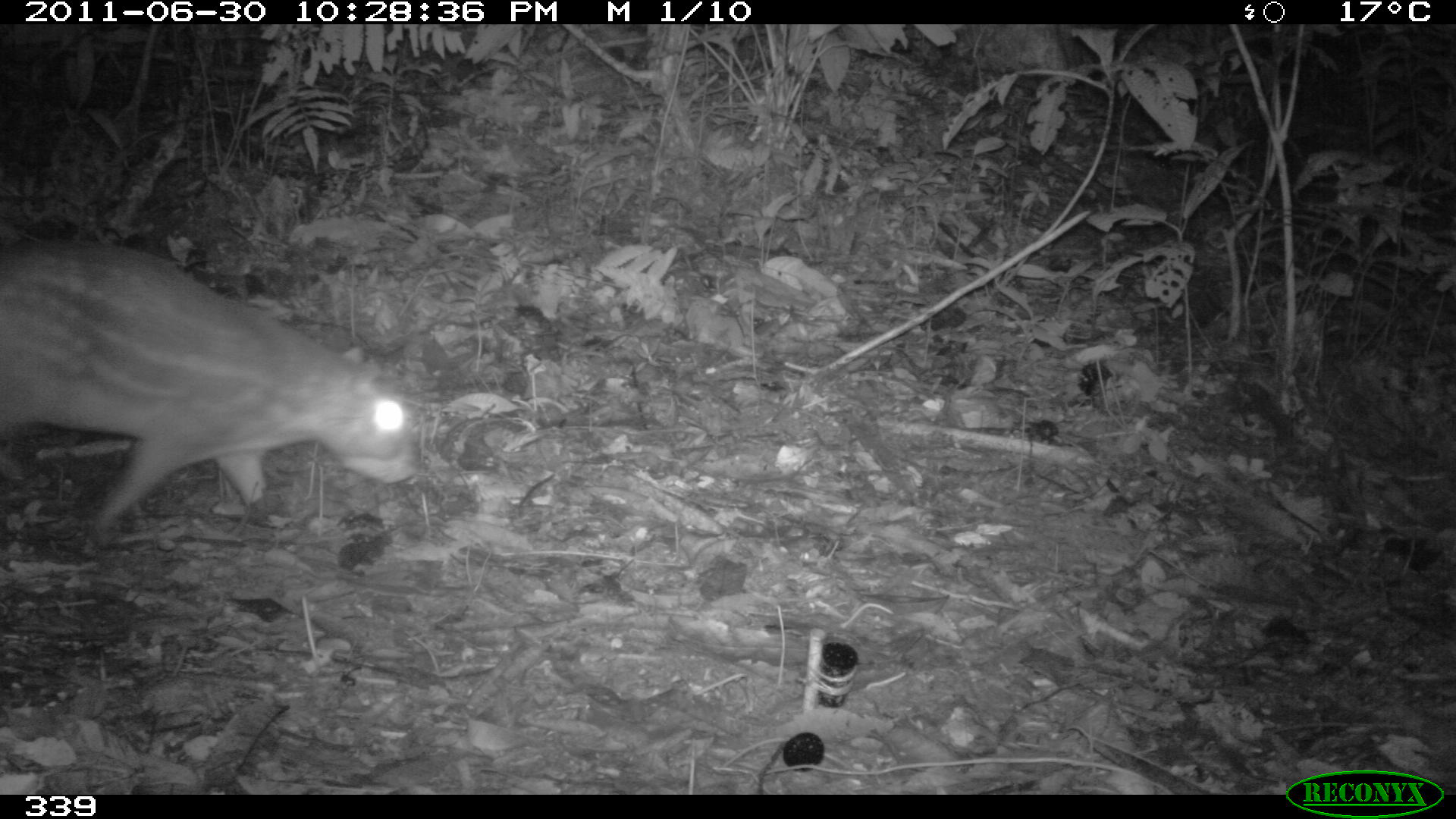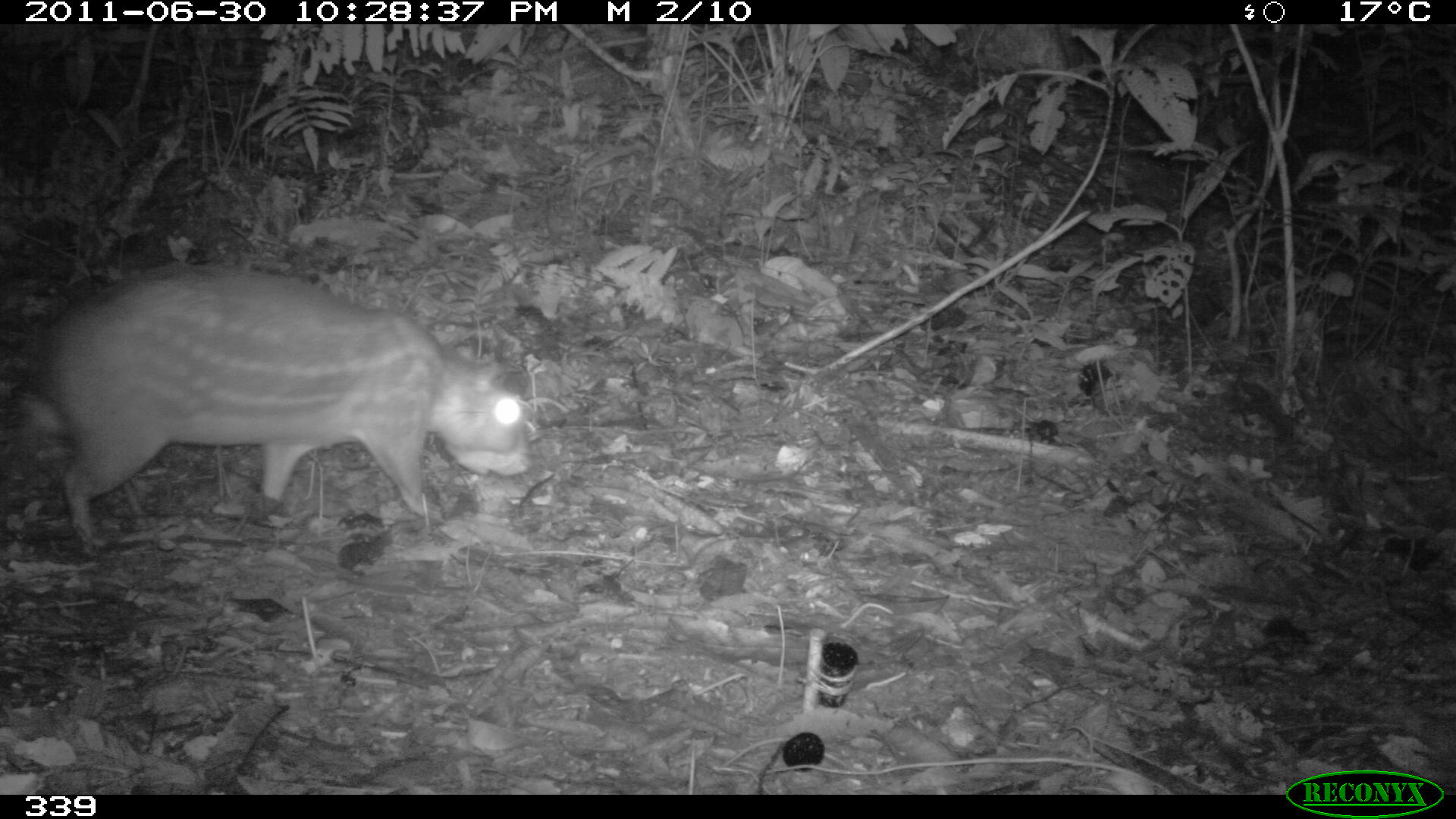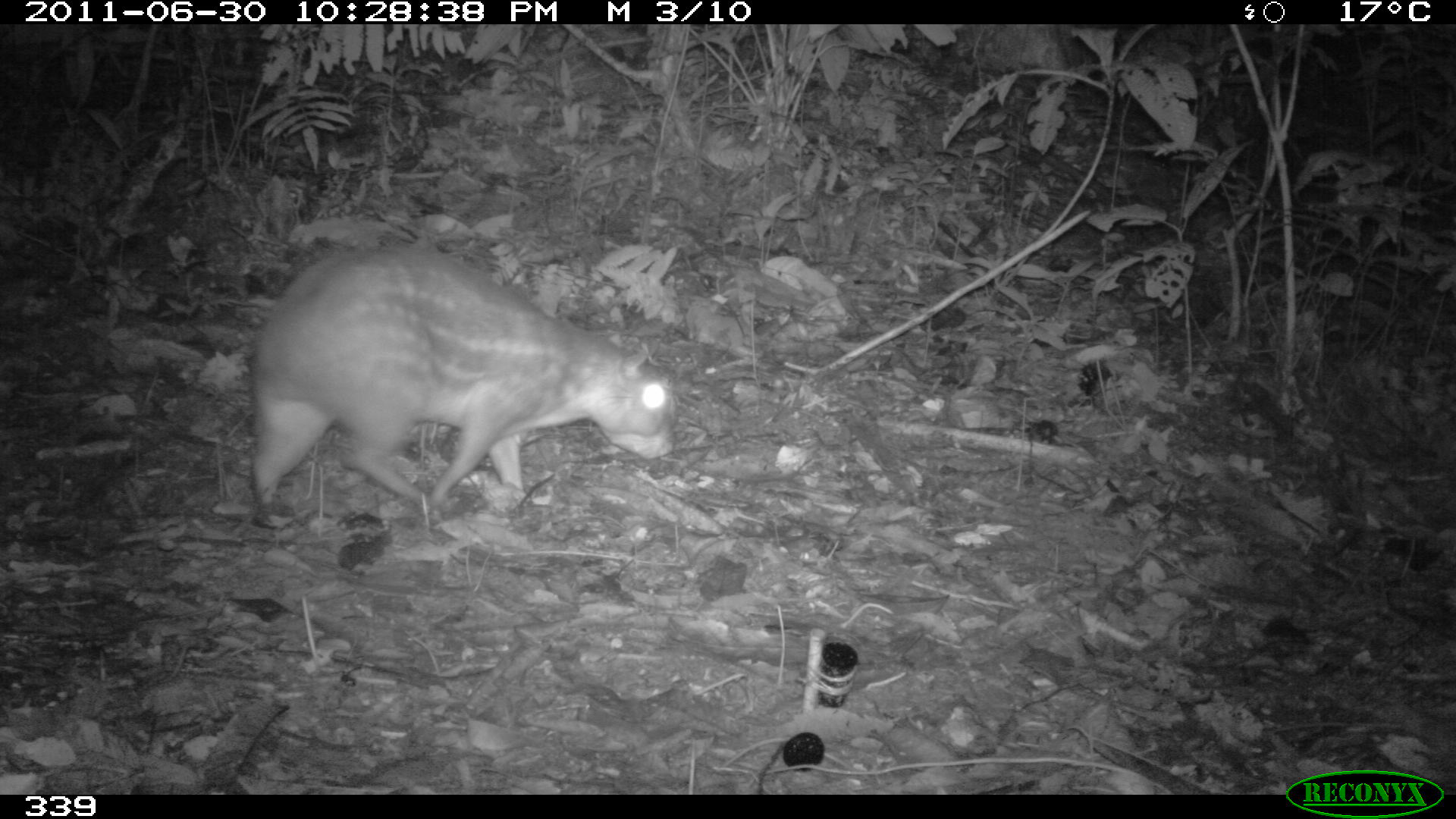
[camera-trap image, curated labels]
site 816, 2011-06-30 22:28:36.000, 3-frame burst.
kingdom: Animalia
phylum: Chordata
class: Mammalia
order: Rodentia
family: Cuniculidae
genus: Cuniculus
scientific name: Cuniculus paca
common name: spotted paca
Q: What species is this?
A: Cuniculus paca (spotted paca).